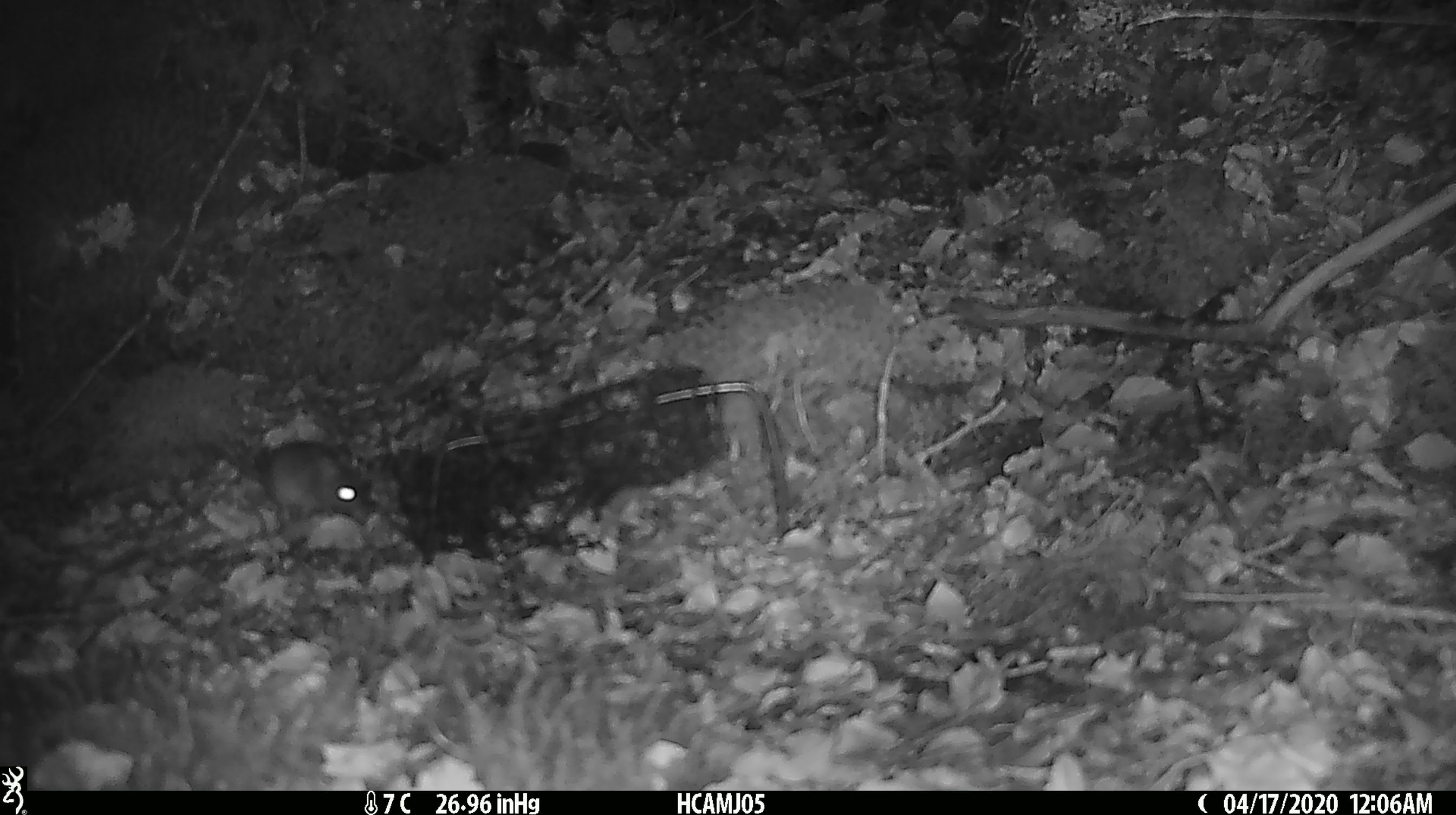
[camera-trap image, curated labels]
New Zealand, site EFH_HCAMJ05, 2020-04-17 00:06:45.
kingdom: Animalia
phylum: Chordata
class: Mammalia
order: Rodentia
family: Muridae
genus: Mus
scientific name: Mus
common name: mouse